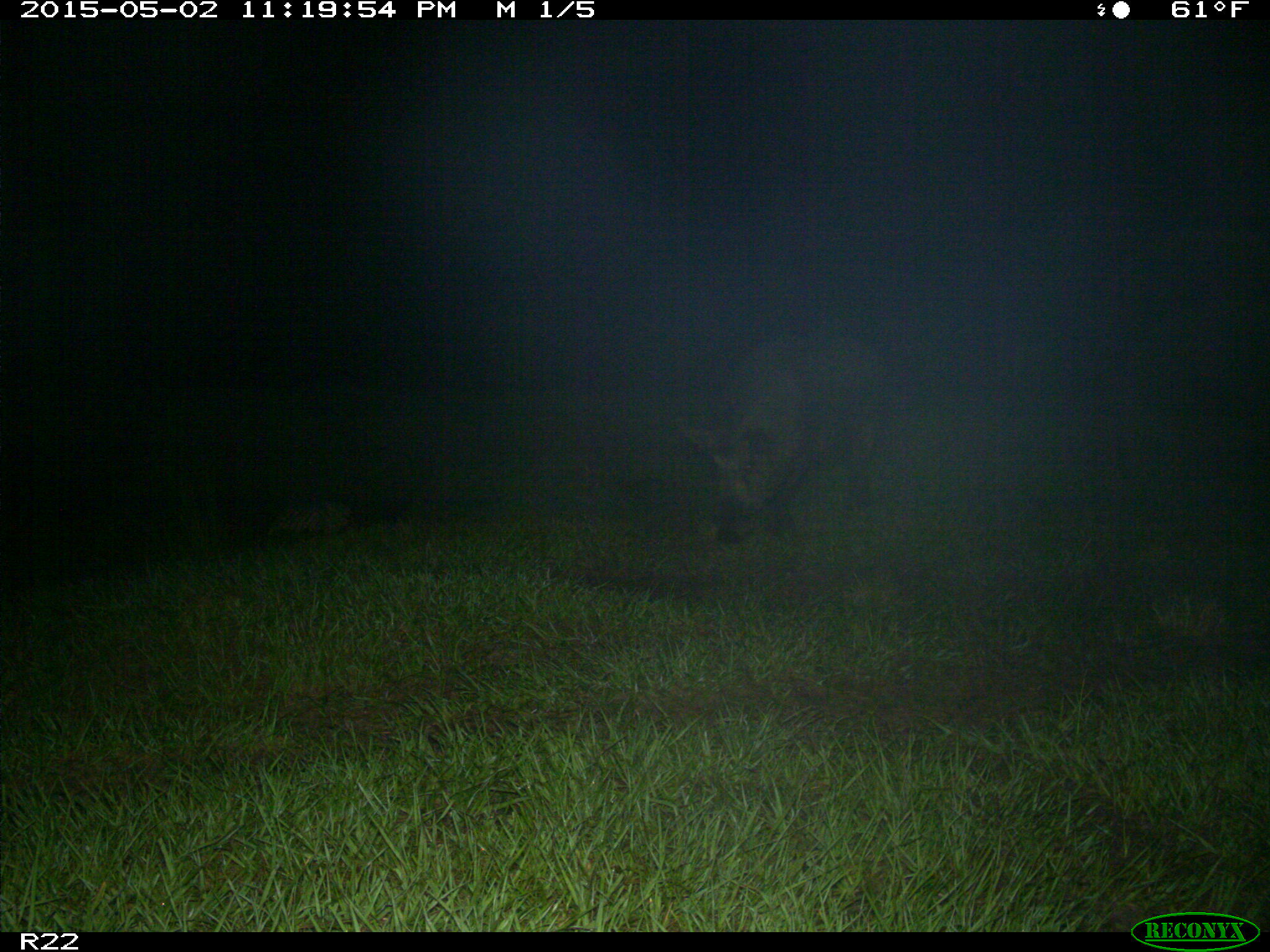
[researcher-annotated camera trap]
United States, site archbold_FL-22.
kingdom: Animalia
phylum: Chordata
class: Mammalia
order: Artiodactyla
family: Suidae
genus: Sus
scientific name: Sus scrofa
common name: wild boar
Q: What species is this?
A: Sus scrofa (wild boar).